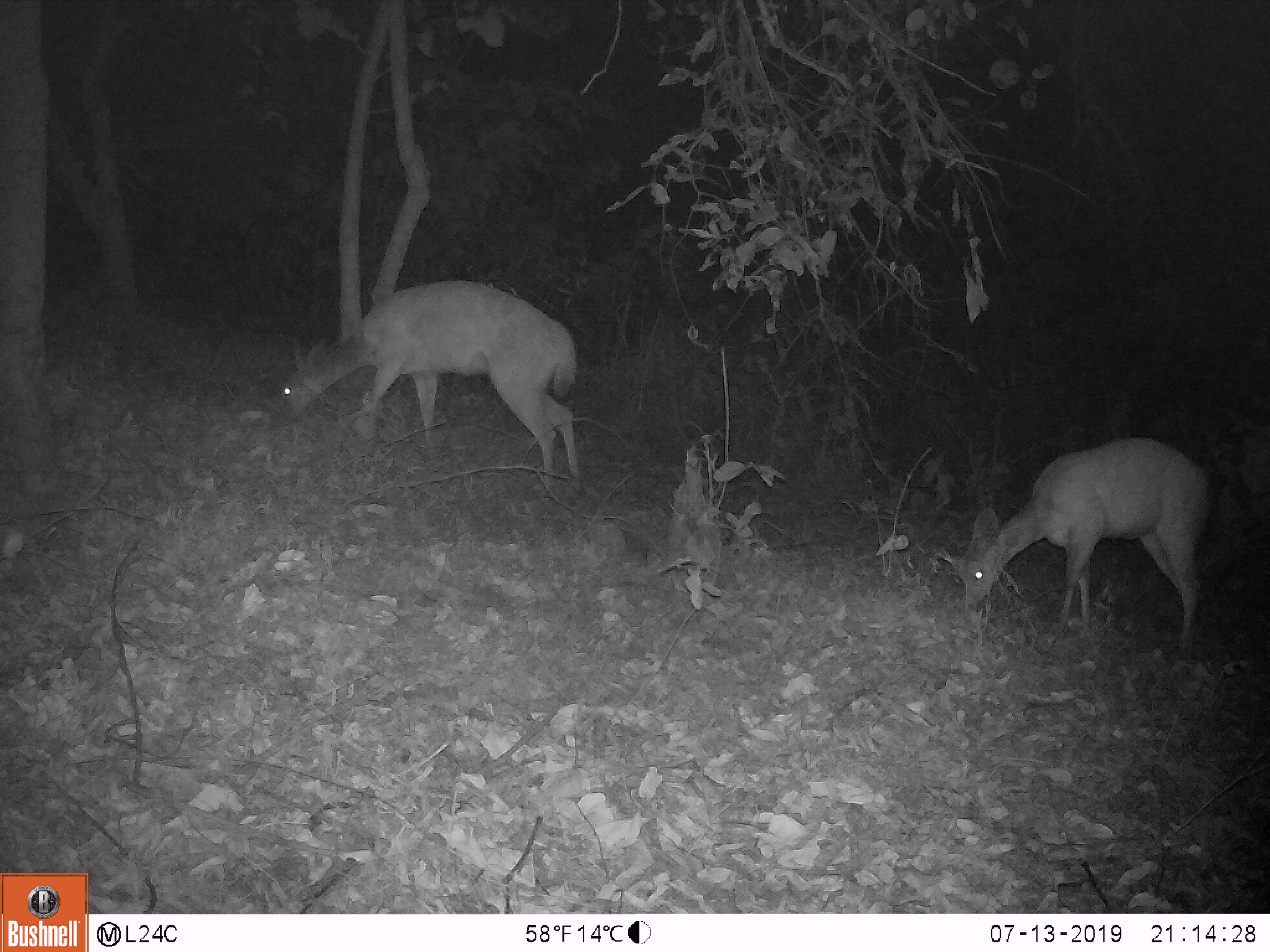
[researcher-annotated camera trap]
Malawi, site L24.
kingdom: Animalia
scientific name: Animalia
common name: other animal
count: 2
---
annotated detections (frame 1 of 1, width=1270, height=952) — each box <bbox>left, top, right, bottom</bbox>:
other animal: <bbox>266, 273, 595, 493</bbox>; <bbox>944, 427, 1208, 660</bbox>